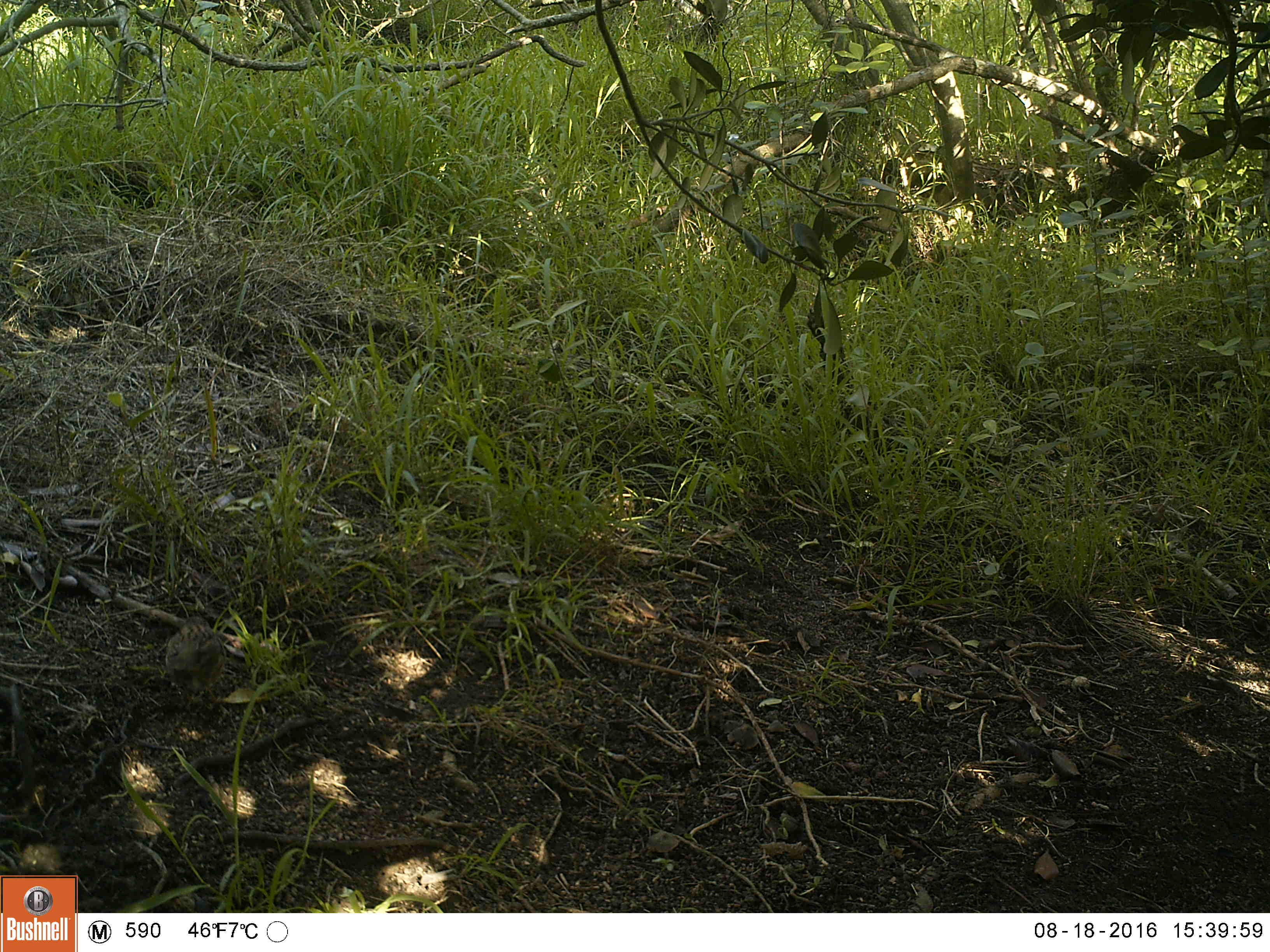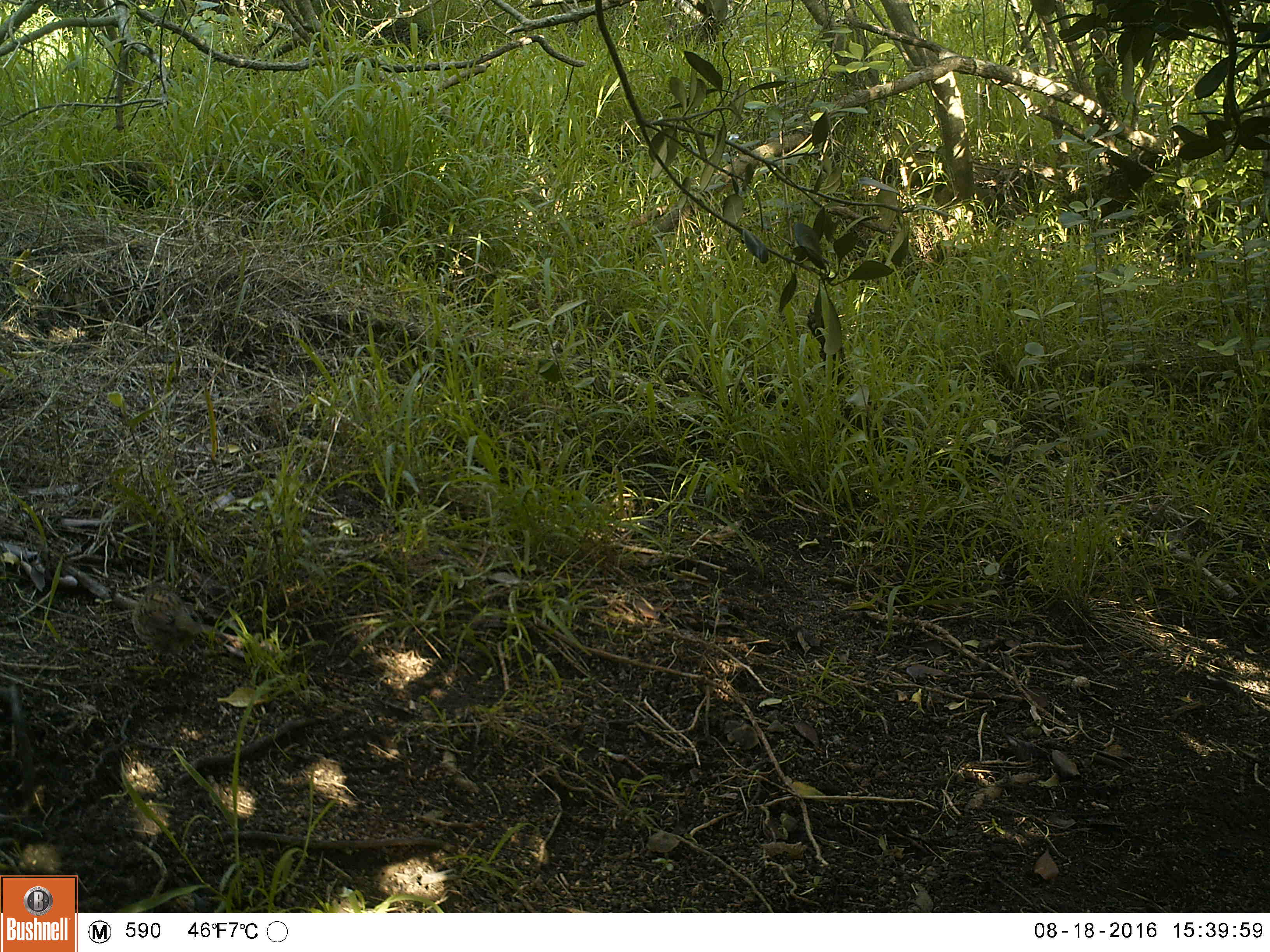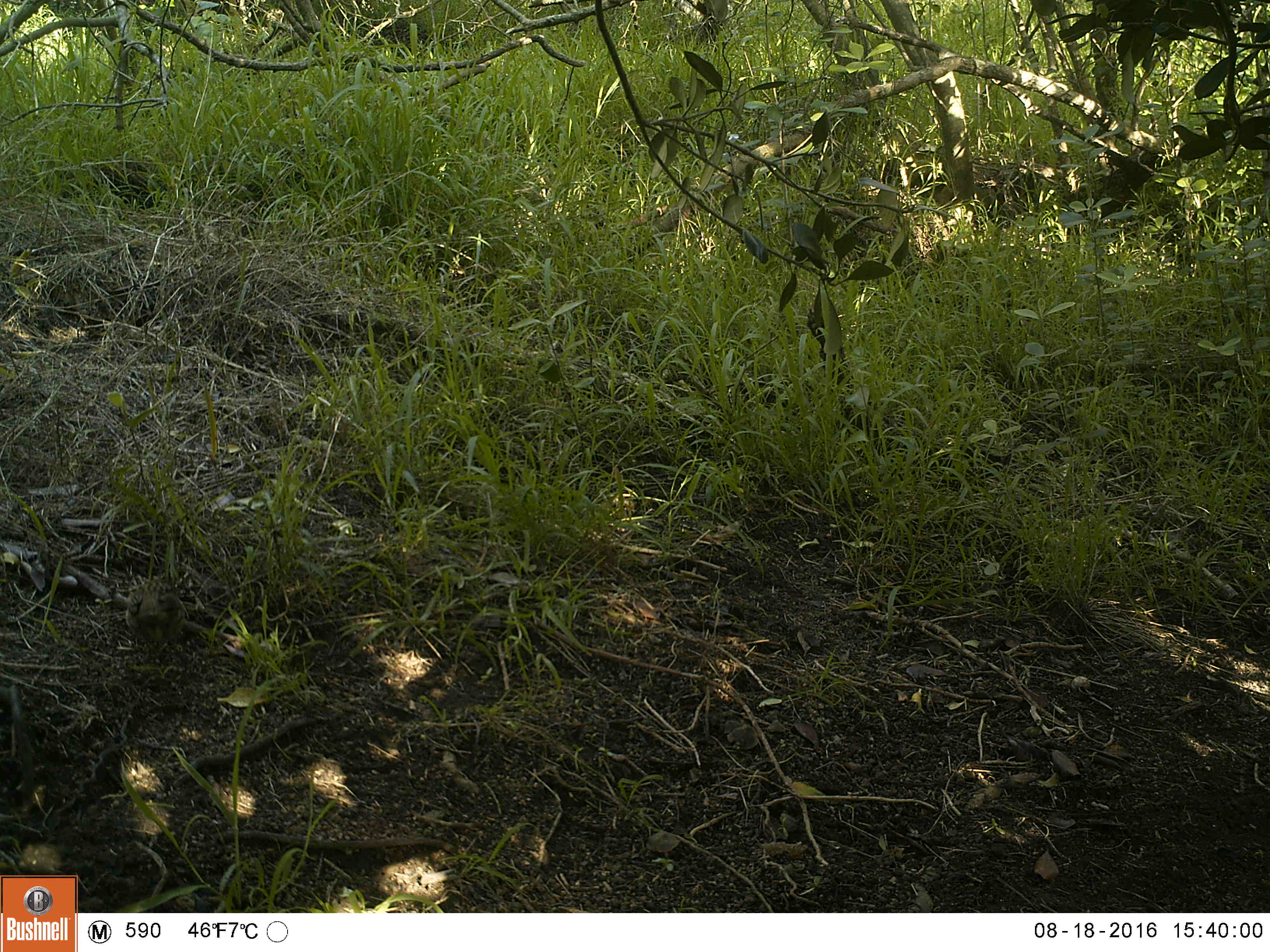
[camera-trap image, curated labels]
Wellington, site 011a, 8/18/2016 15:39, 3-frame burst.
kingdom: Animalia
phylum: Chordata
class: Aves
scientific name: Aves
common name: bird